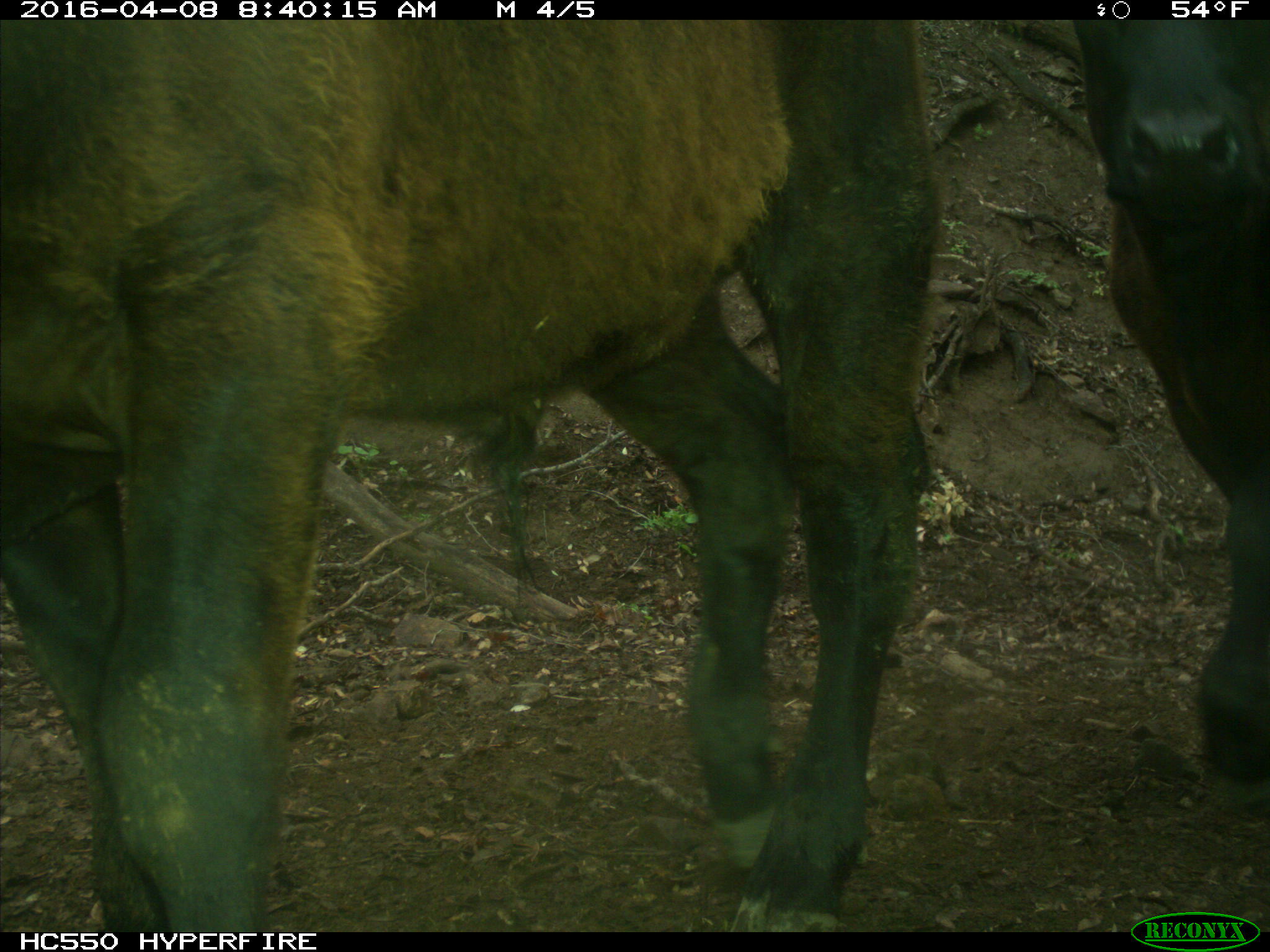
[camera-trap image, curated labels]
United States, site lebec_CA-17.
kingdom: Animalia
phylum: Chordata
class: Mammalia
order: Artiodactyla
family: Bovidae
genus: Bos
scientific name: Bos taurus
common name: domestic cow